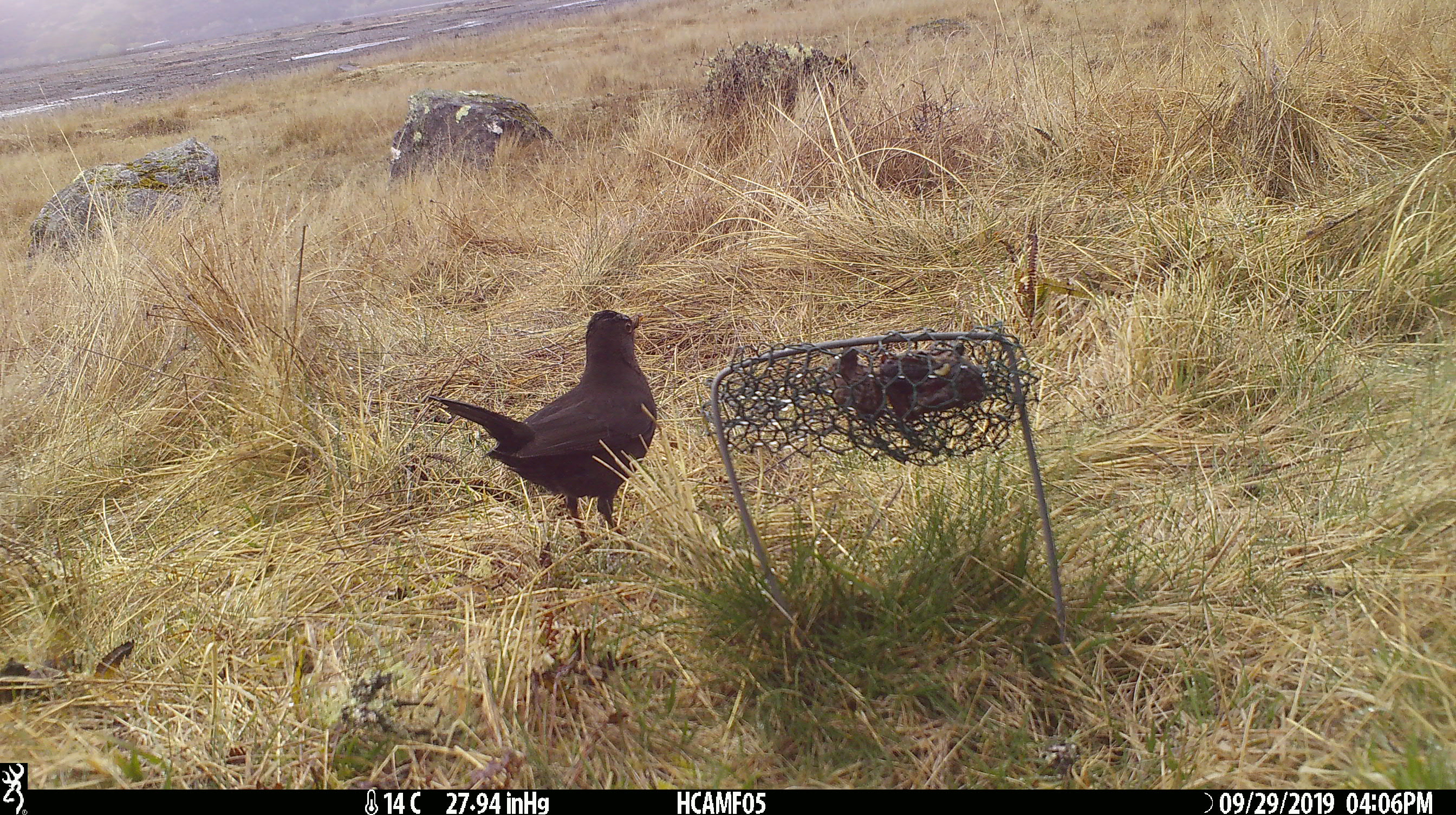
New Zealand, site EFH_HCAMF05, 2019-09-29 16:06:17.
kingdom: Animalia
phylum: Chordata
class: Aves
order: Passeriformes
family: Turdidae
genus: Turdus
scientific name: Turdus merula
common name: eurasian blackbird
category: blackbird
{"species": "blackbird (eurasian blackbird) (Turdus merula)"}